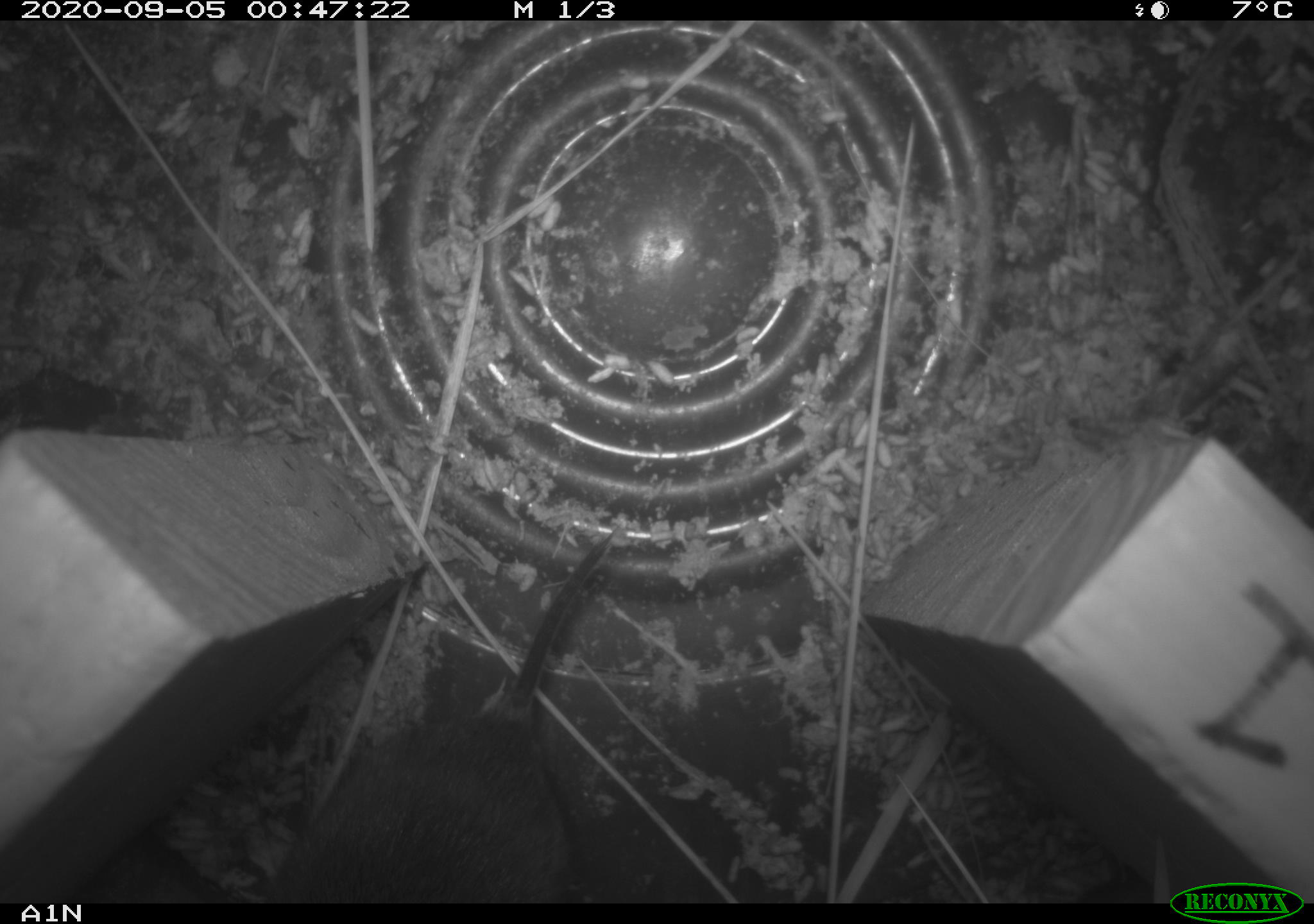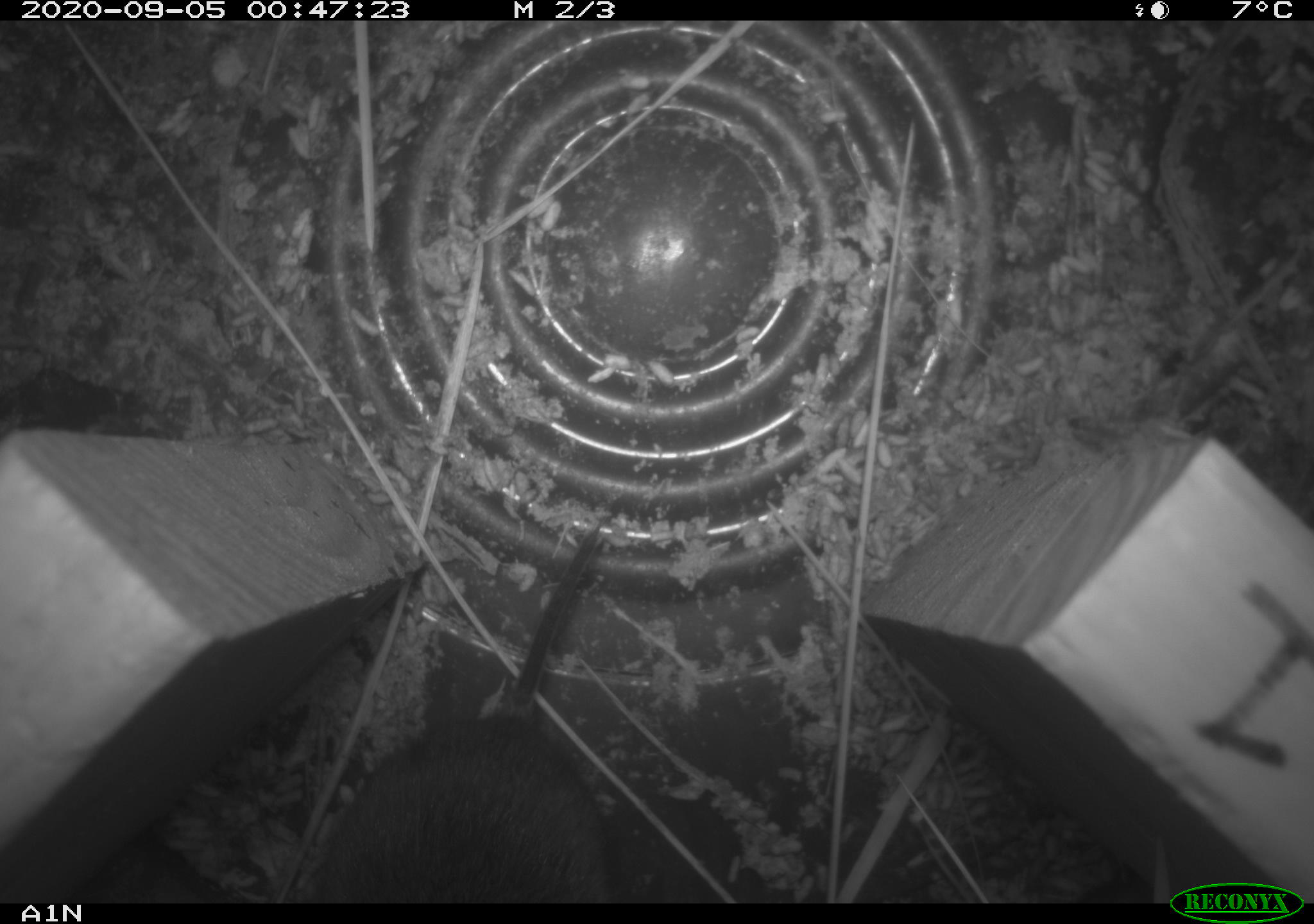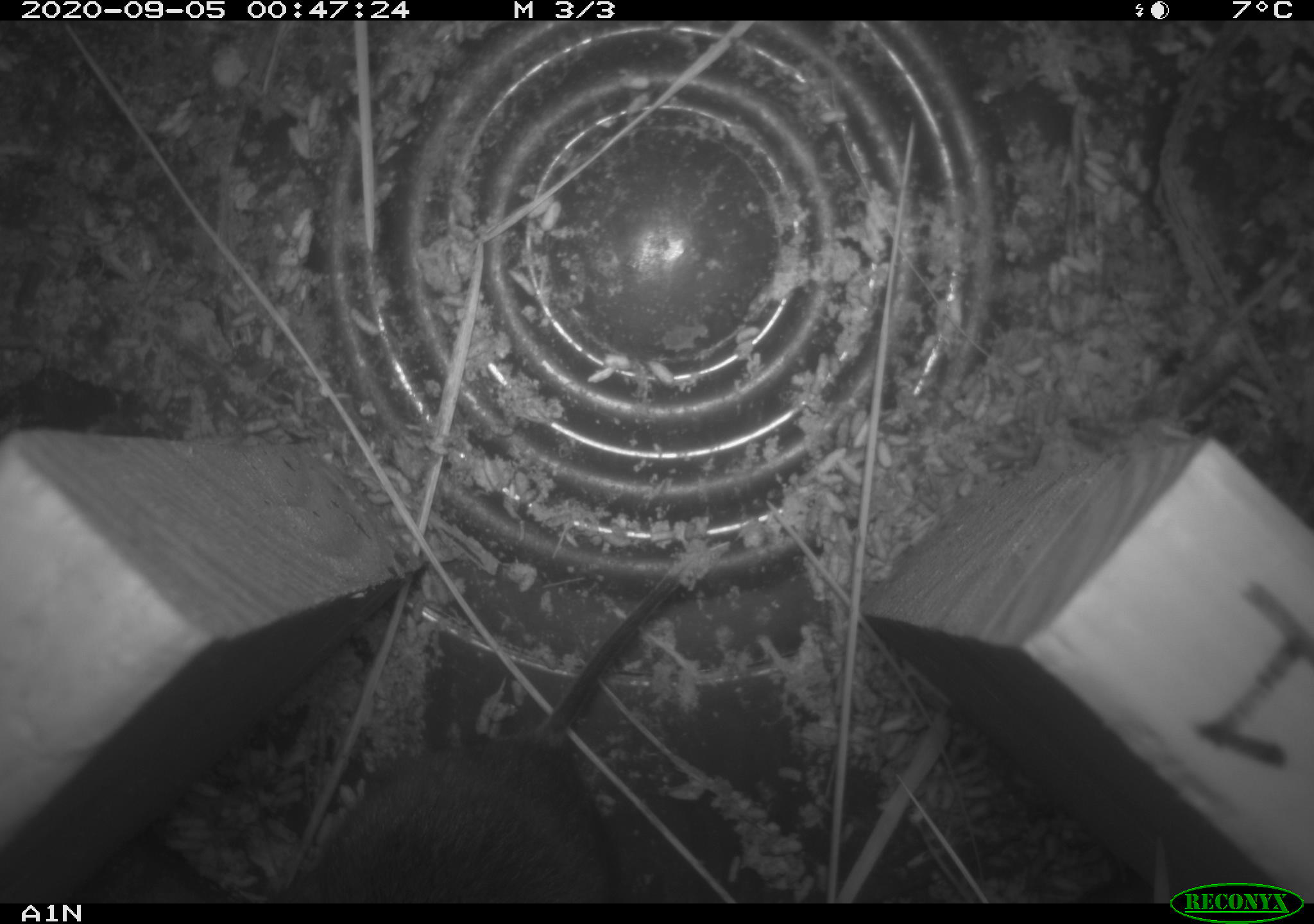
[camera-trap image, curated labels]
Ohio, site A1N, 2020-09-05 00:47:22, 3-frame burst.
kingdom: Animalia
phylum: Chordata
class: Mammalia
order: Rodentia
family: Cricetidae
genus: Microtus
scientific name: Microtus pennsylvanicus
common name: meadow vole